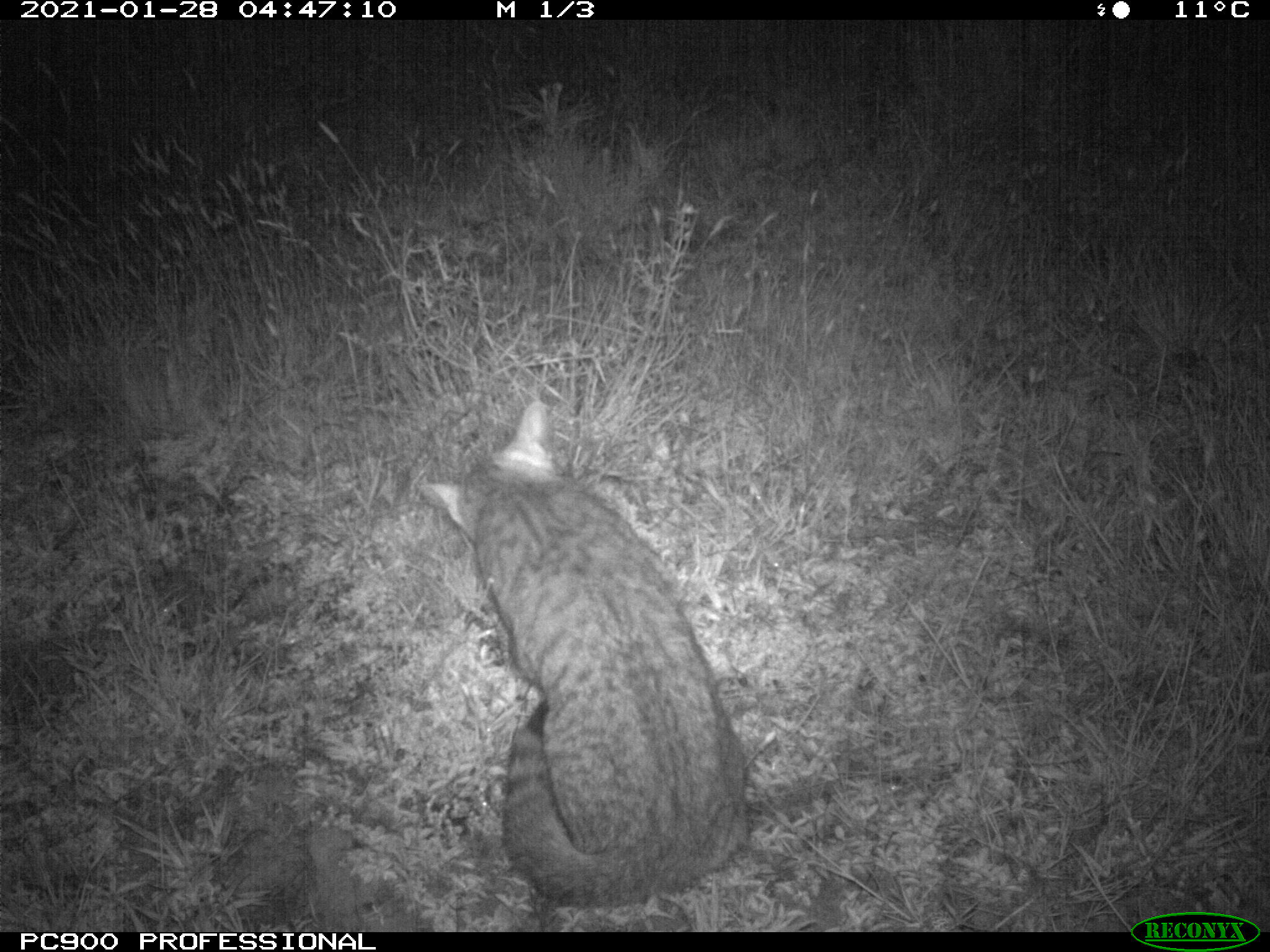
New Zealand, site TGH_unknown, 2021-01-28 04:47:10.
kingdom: Animalia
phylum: Chordata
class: Mammalia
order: Carnivora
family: Felidae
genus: Felis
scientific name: Felis catus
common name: domestic cat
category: cat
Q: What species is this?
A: Cat (domestic cat) (Felis catus).